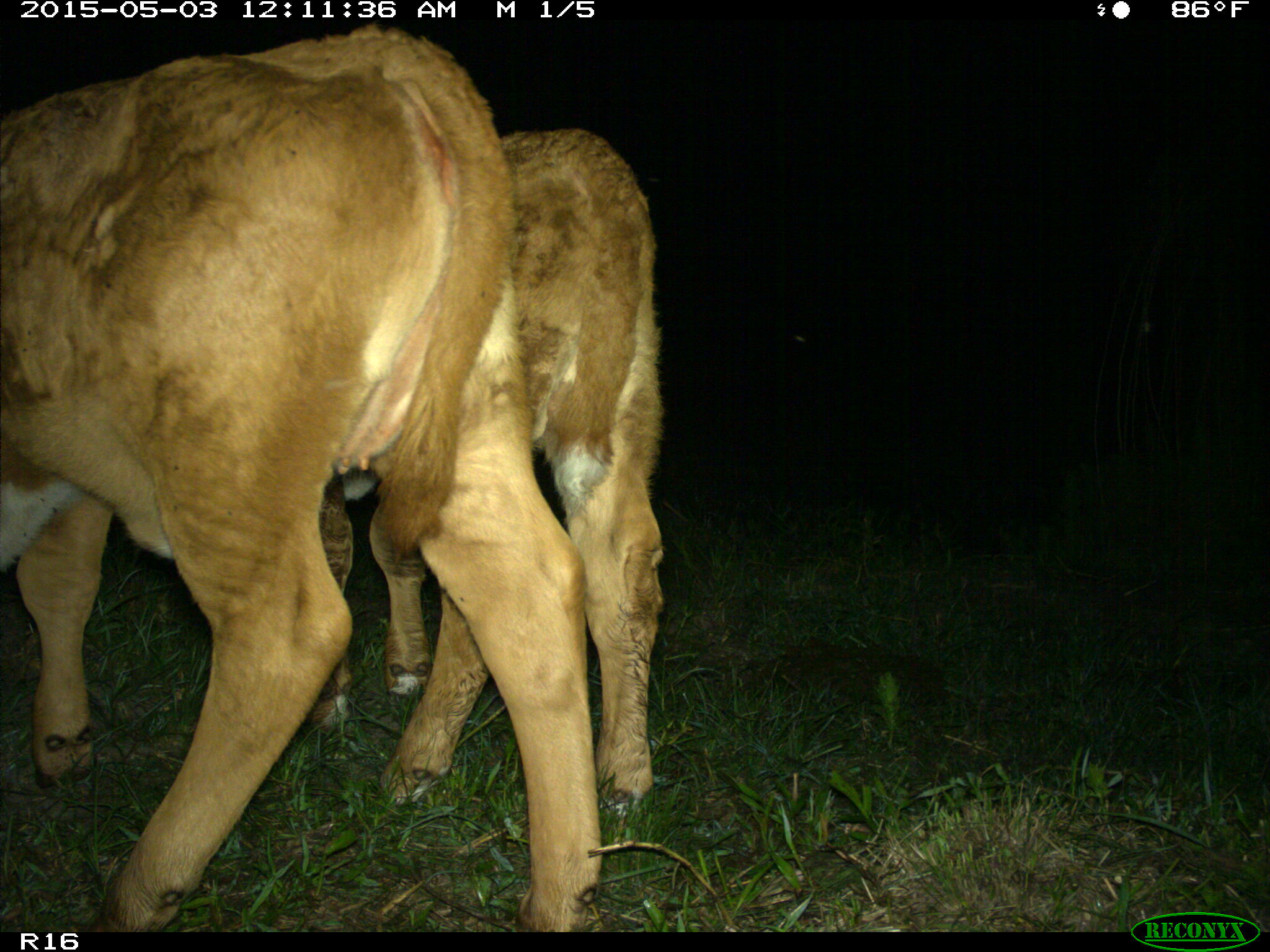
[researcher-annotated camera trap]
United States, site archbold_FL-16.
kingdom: Animalia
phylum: Chordata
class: Mammalia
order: Artiodactyla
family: Bovidae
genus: Bos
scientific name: Bos taurus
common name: domestic cow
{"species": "Bos taurus (domestic cow)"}